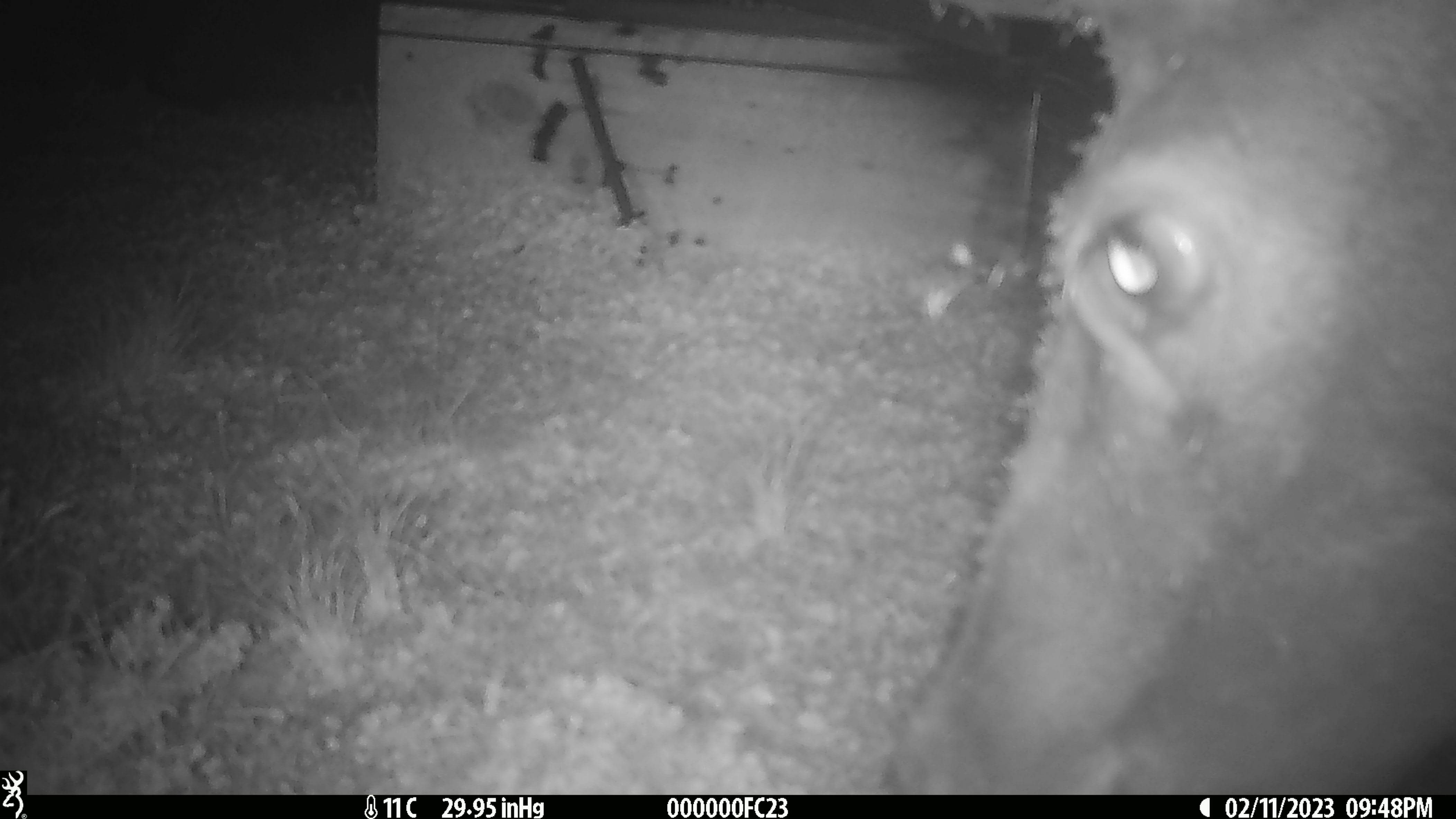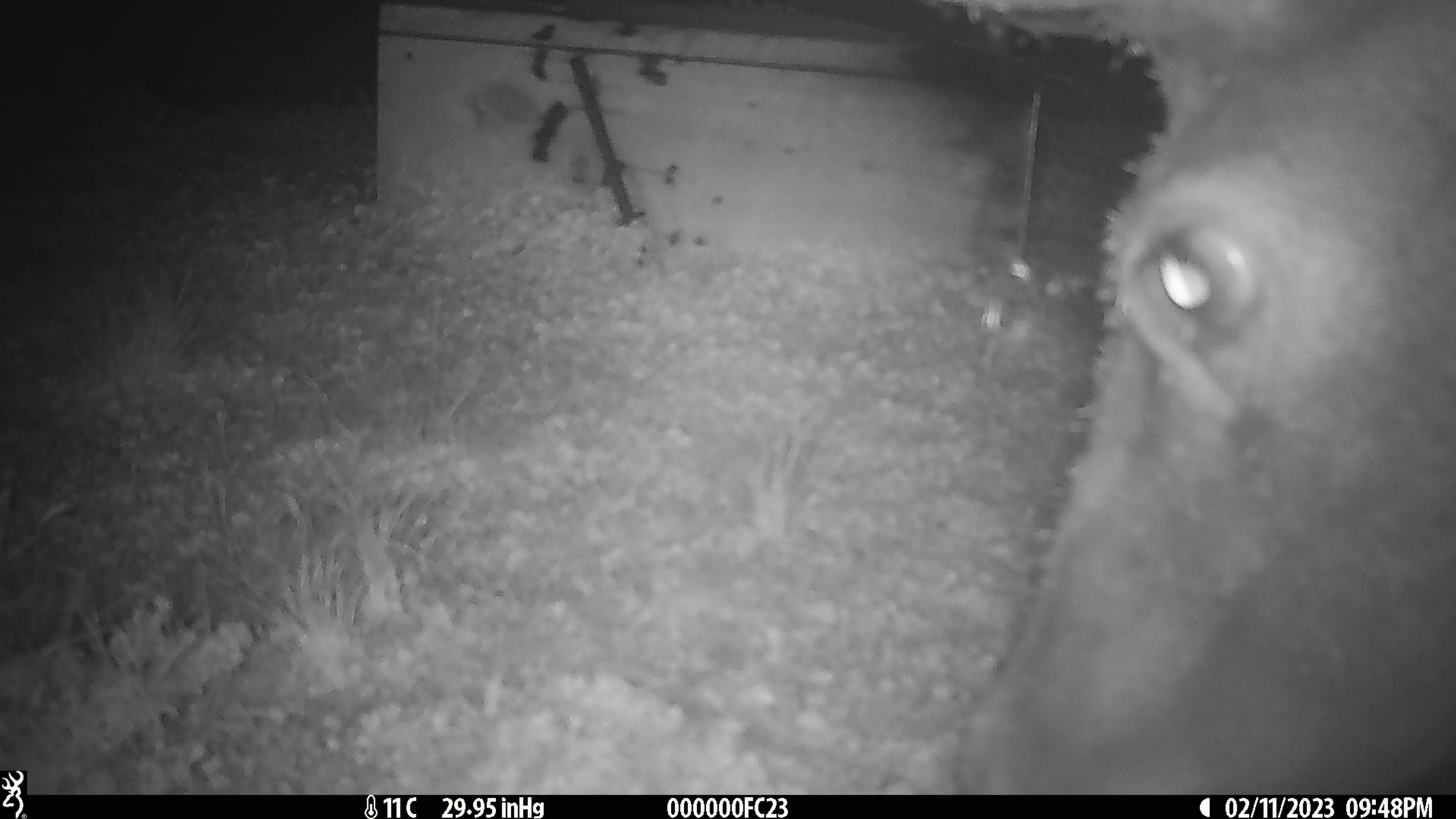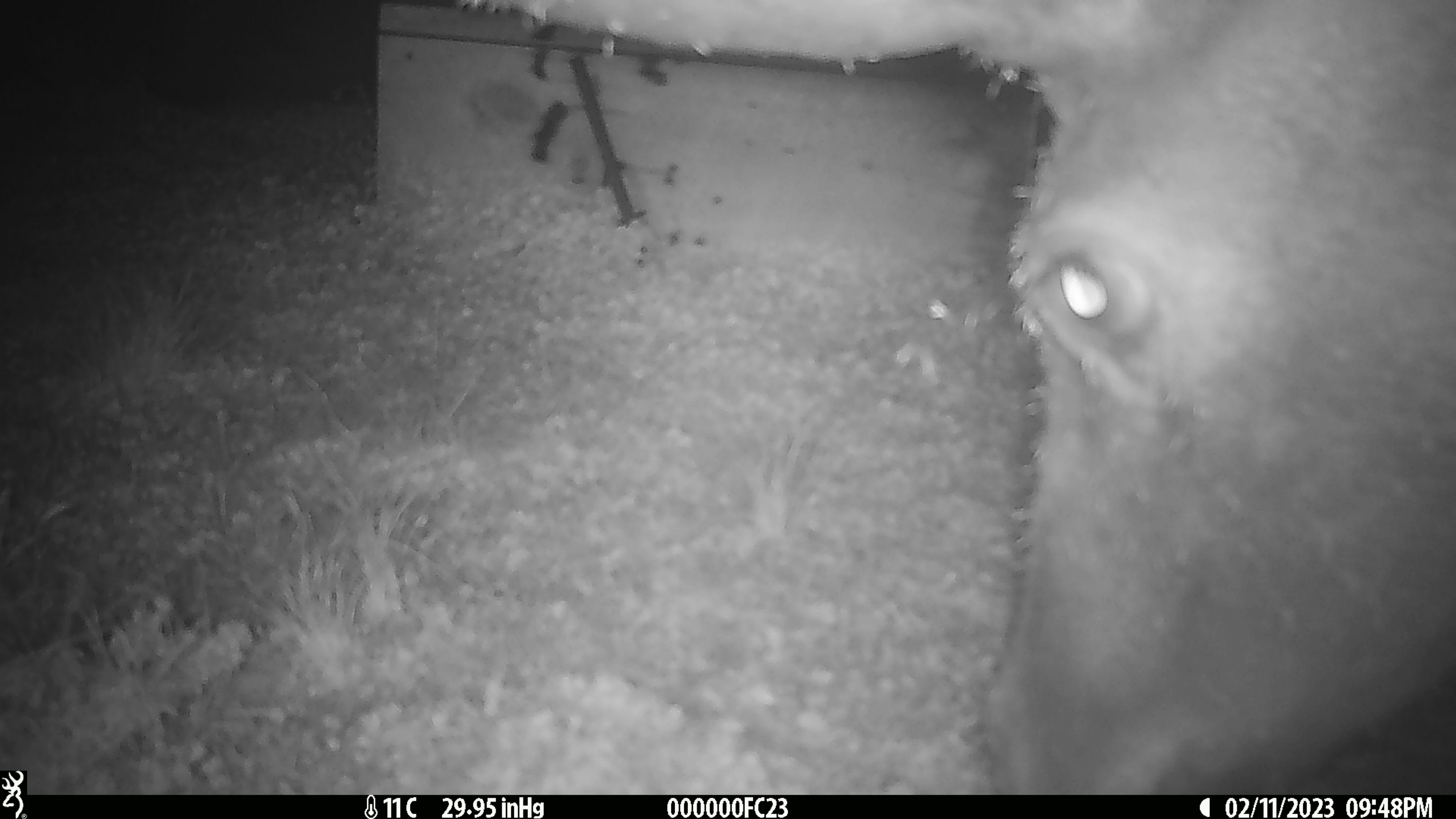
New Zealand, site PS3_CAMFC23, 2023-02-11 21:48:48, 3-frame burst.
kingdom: Animalia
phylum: Chordata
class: Mammalia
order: Artiodactyla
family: Cervidae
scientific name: Cervidae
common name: deer